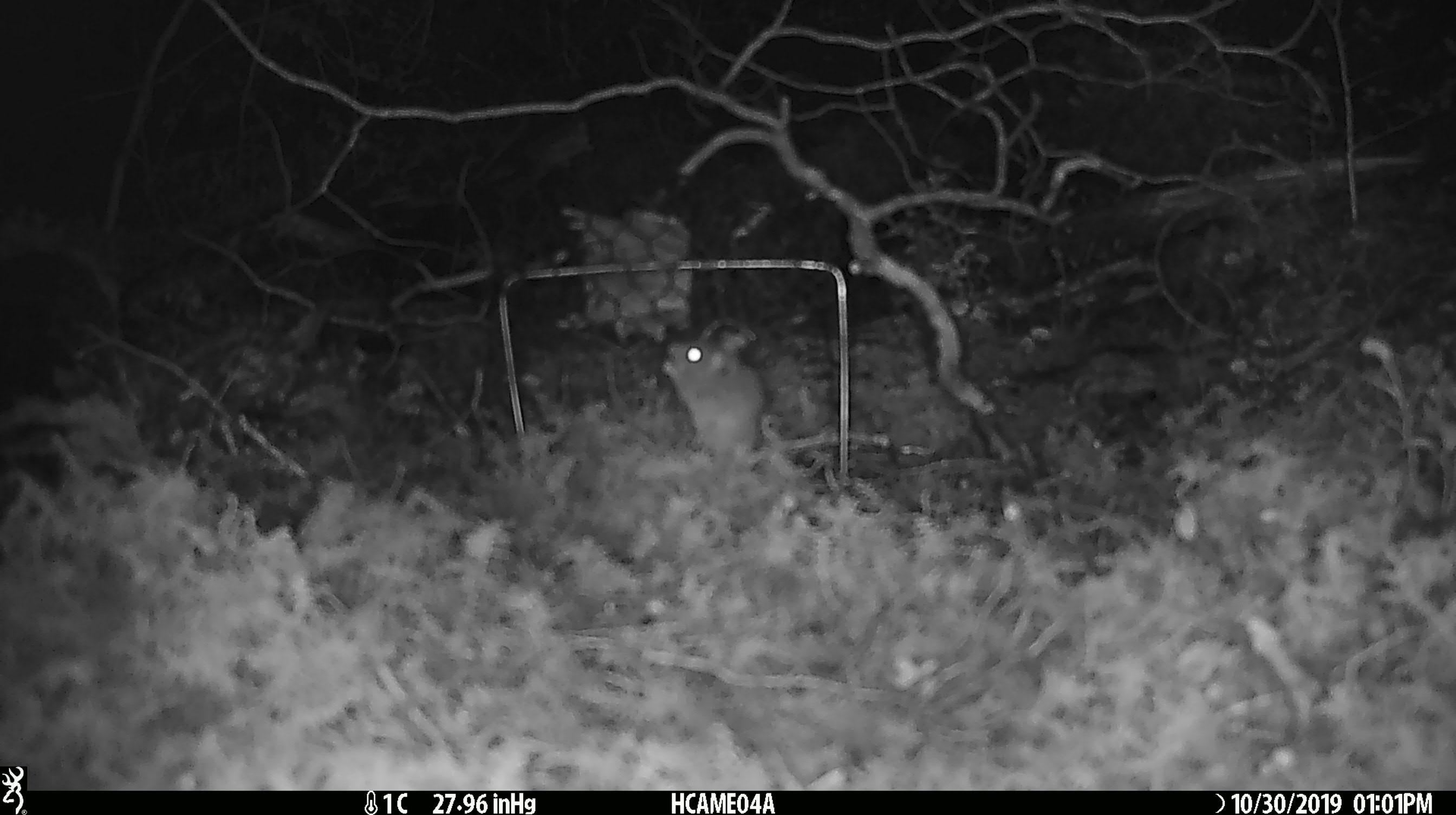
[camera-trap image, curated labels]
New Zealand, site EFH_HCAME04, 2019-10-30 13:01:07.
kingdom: Animalia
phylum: Chordata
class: Mammalia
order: Rodentia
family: Muridae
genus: Mus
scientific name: Mus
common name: mouse